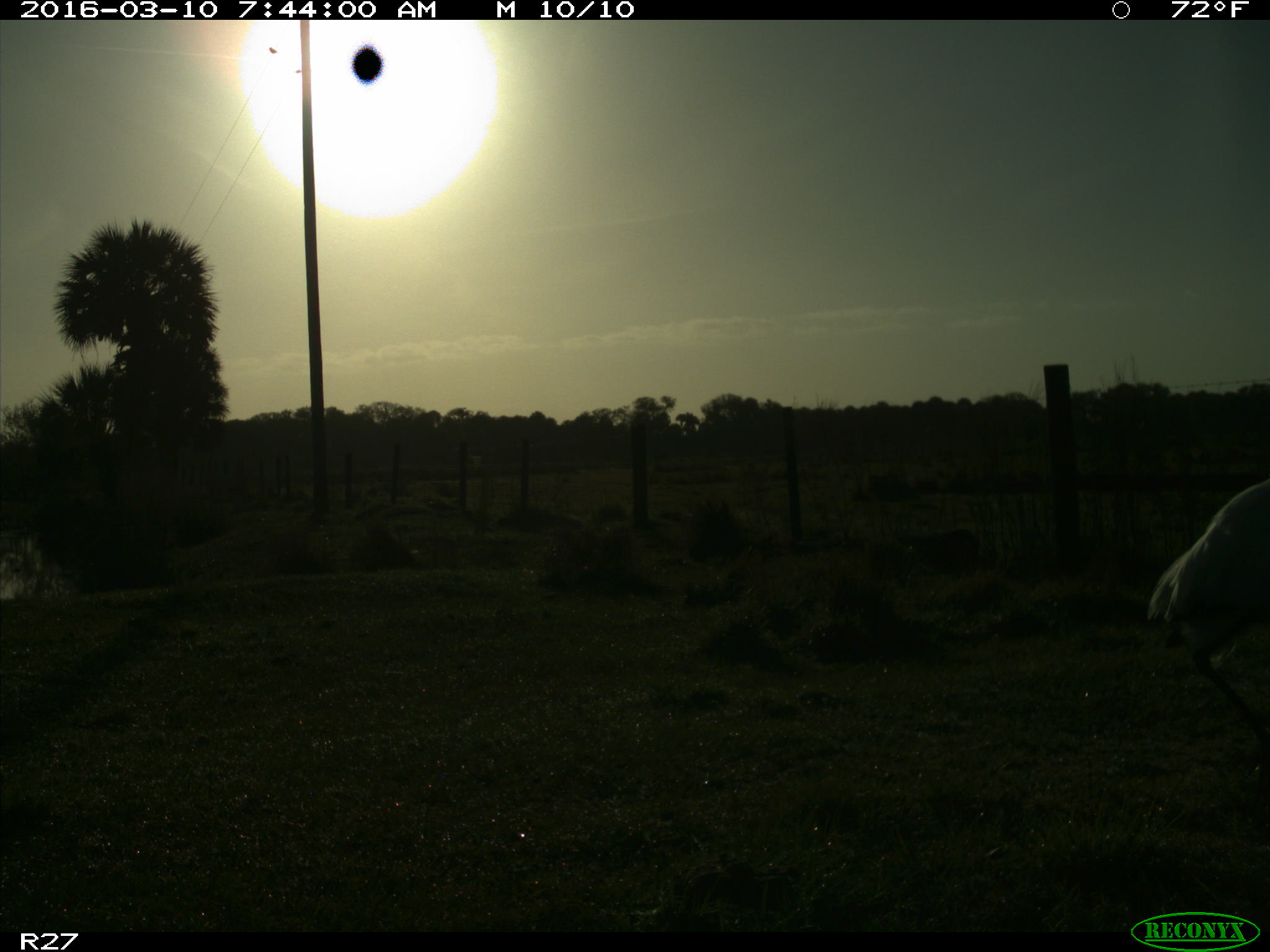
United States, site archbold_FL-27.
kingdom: Animalia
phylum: Chordata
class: Aves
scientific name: Aves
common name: birds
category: unidentified bird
Unidentified bird (birds) (Aves).